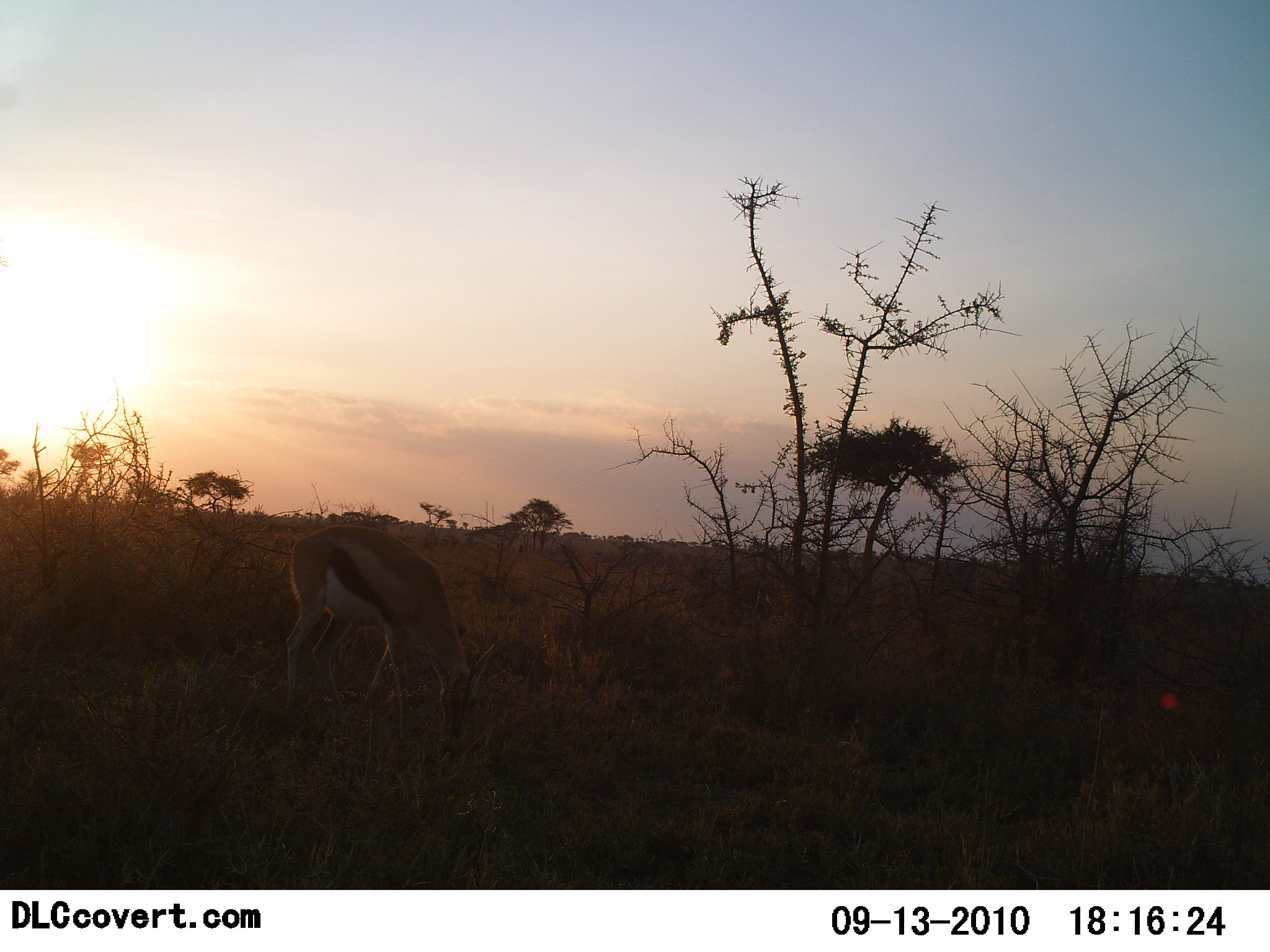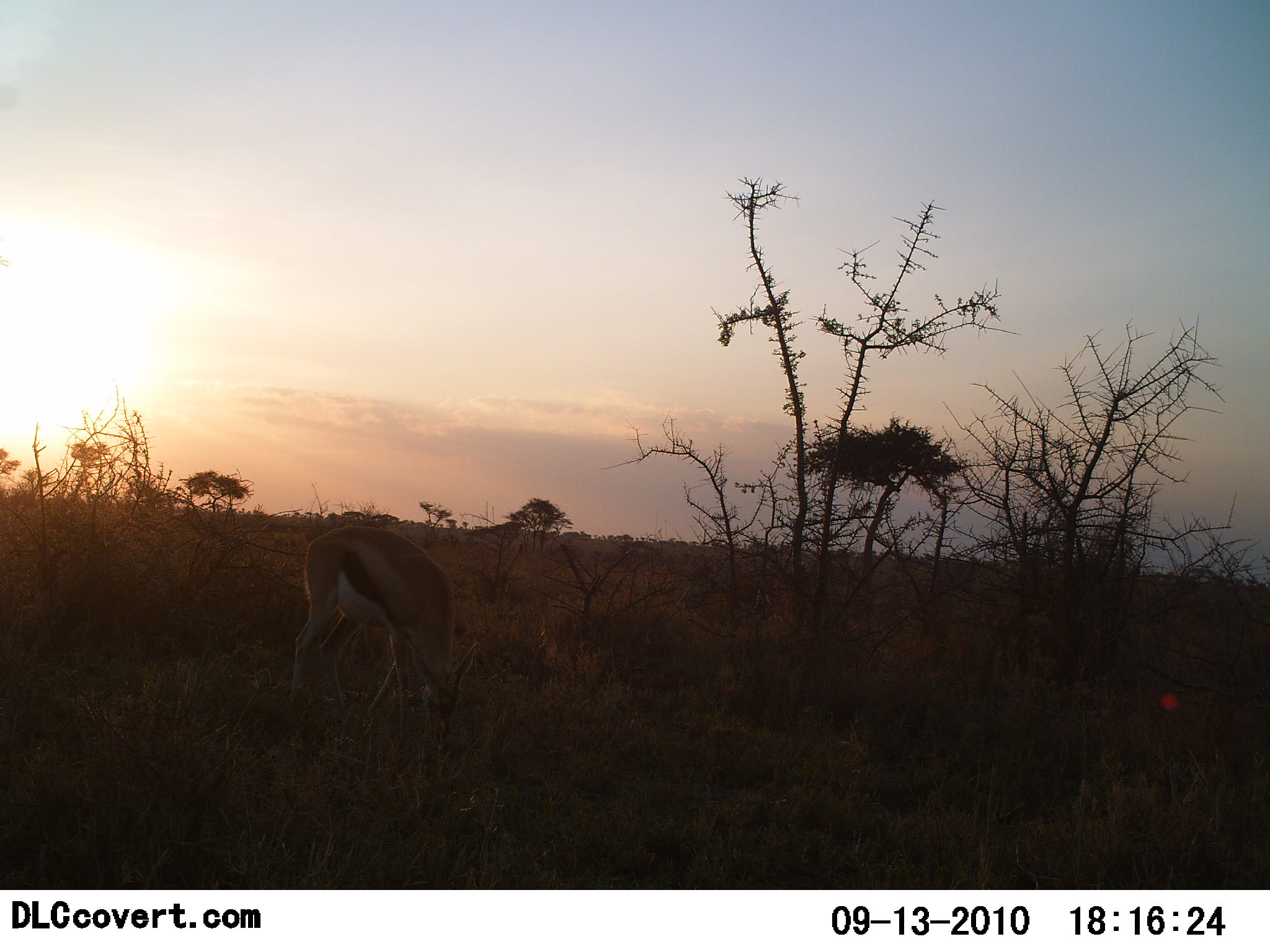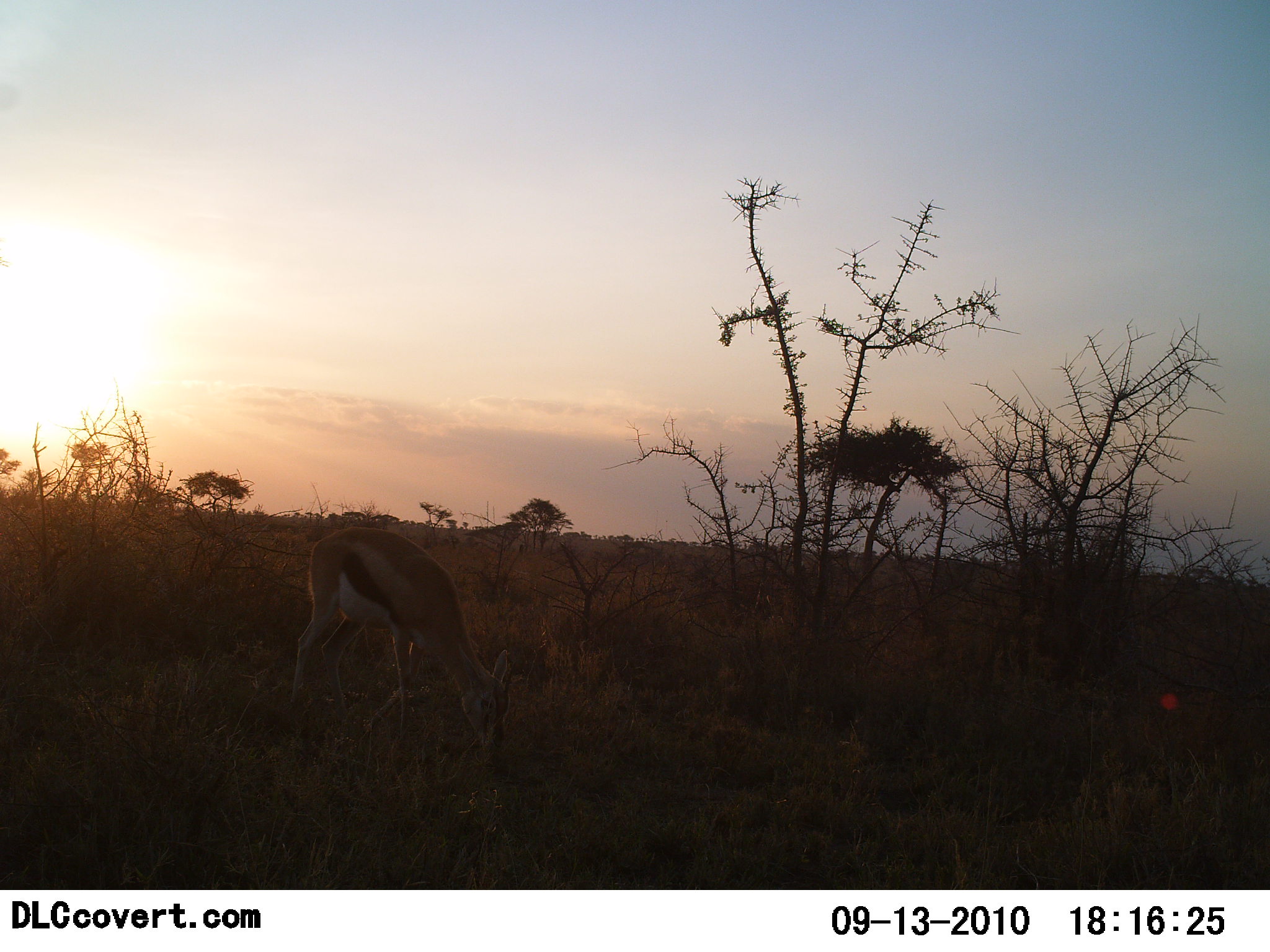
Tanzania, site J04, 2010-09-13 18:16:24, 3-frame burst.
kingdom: Animalia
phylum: Chordata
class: Mammalia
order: Artiodactyla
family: Bovidae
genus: Eudorcas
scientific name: Eudorcas thomsonii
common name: thomson's gazelle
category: gazellethomsons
Gazellethomsons (thomson's gazelle) (Eudorcas thomsonii), count 1. Behavior (volunteer vote fractions): standing 15%, resting 0%, moving 0%, interacting 0%. Young present (vote fraction): 0%. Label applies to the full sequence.